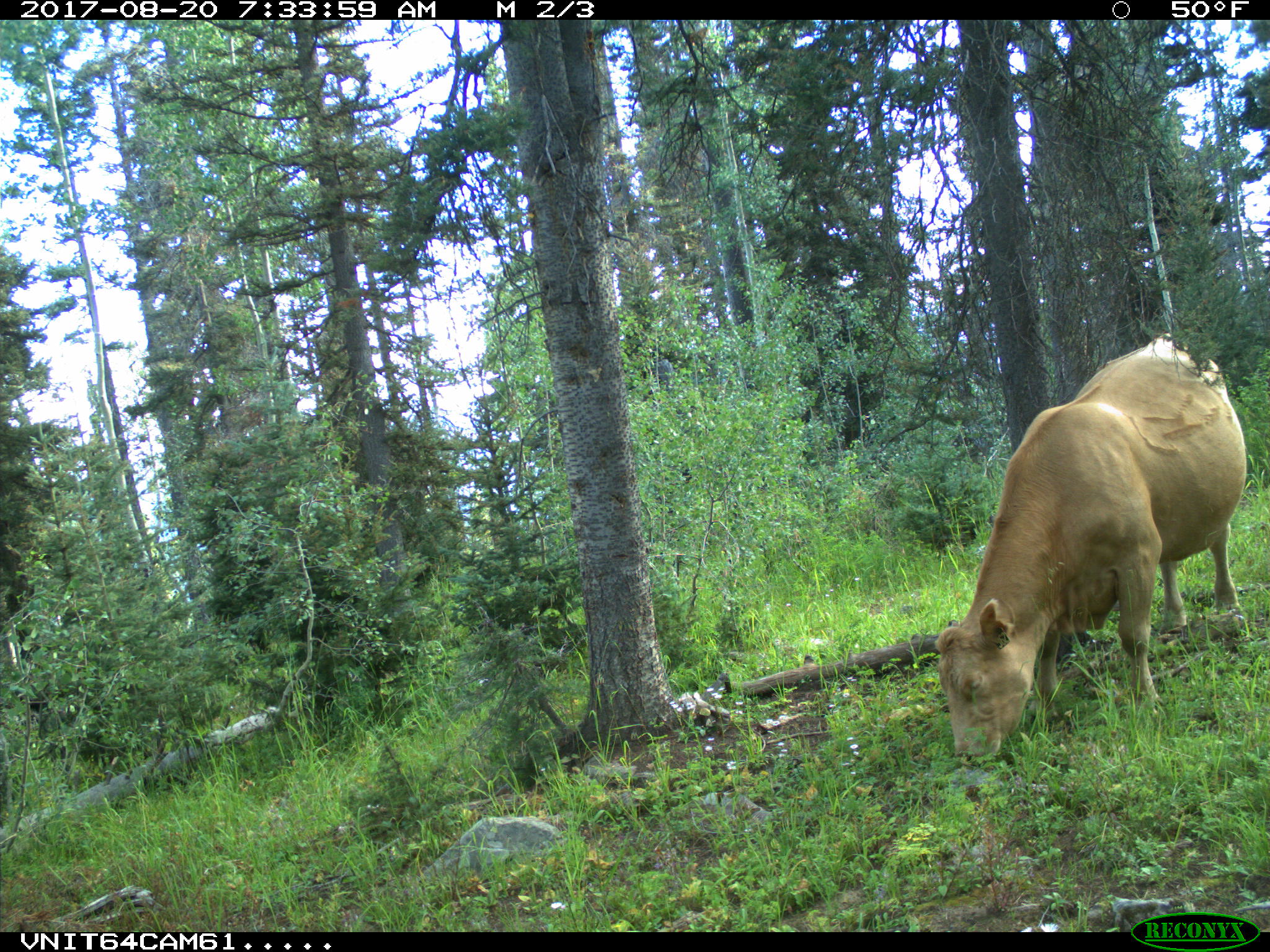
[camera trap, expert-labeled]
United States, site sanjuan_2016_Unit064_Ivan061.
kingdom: Animalia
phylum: Chordata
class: Mammalia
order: Artiodactyla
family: Bovidae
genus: Bos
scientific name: Bos taurus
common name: domestic cow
Bos taurus (domestic cow).